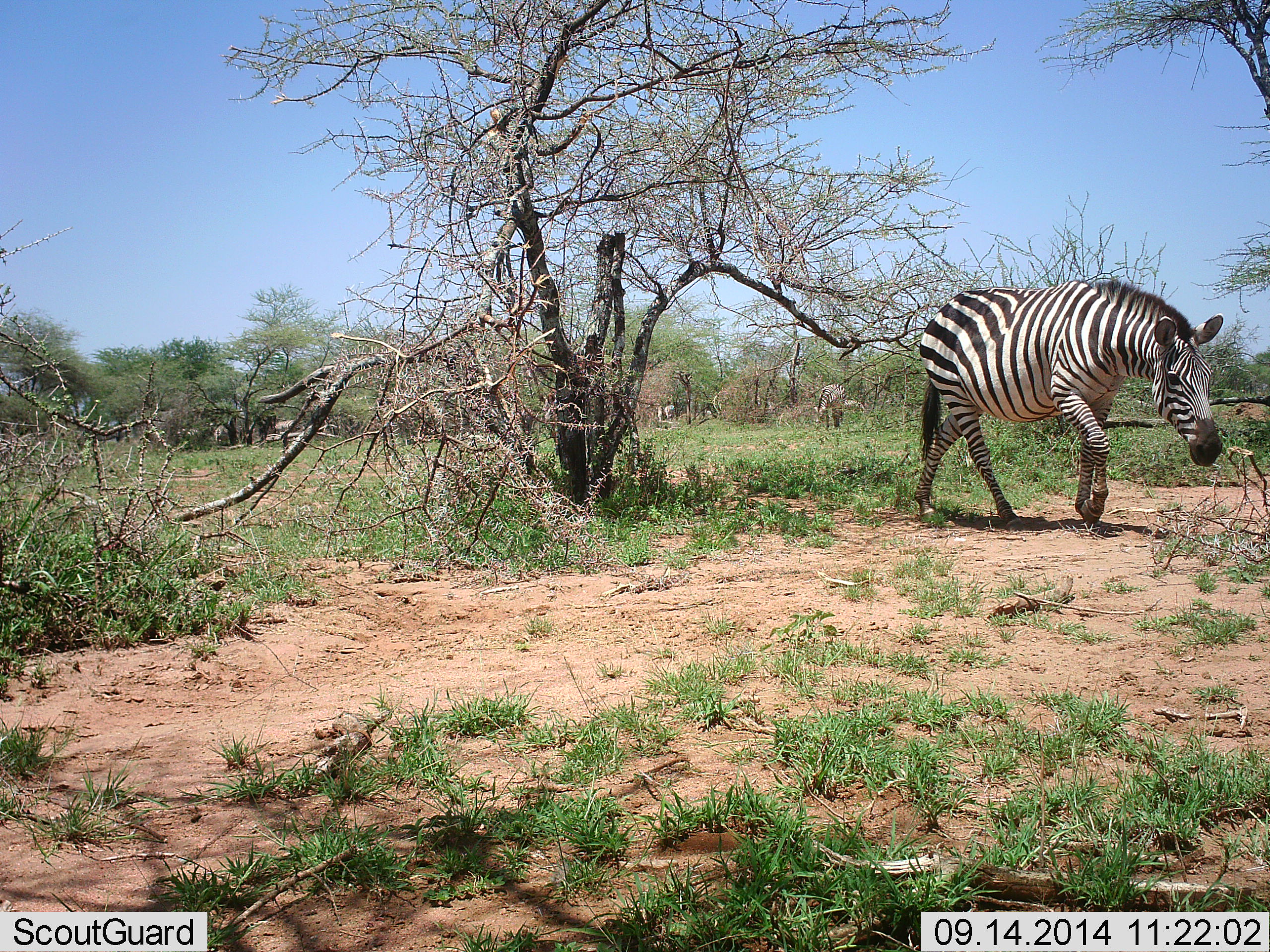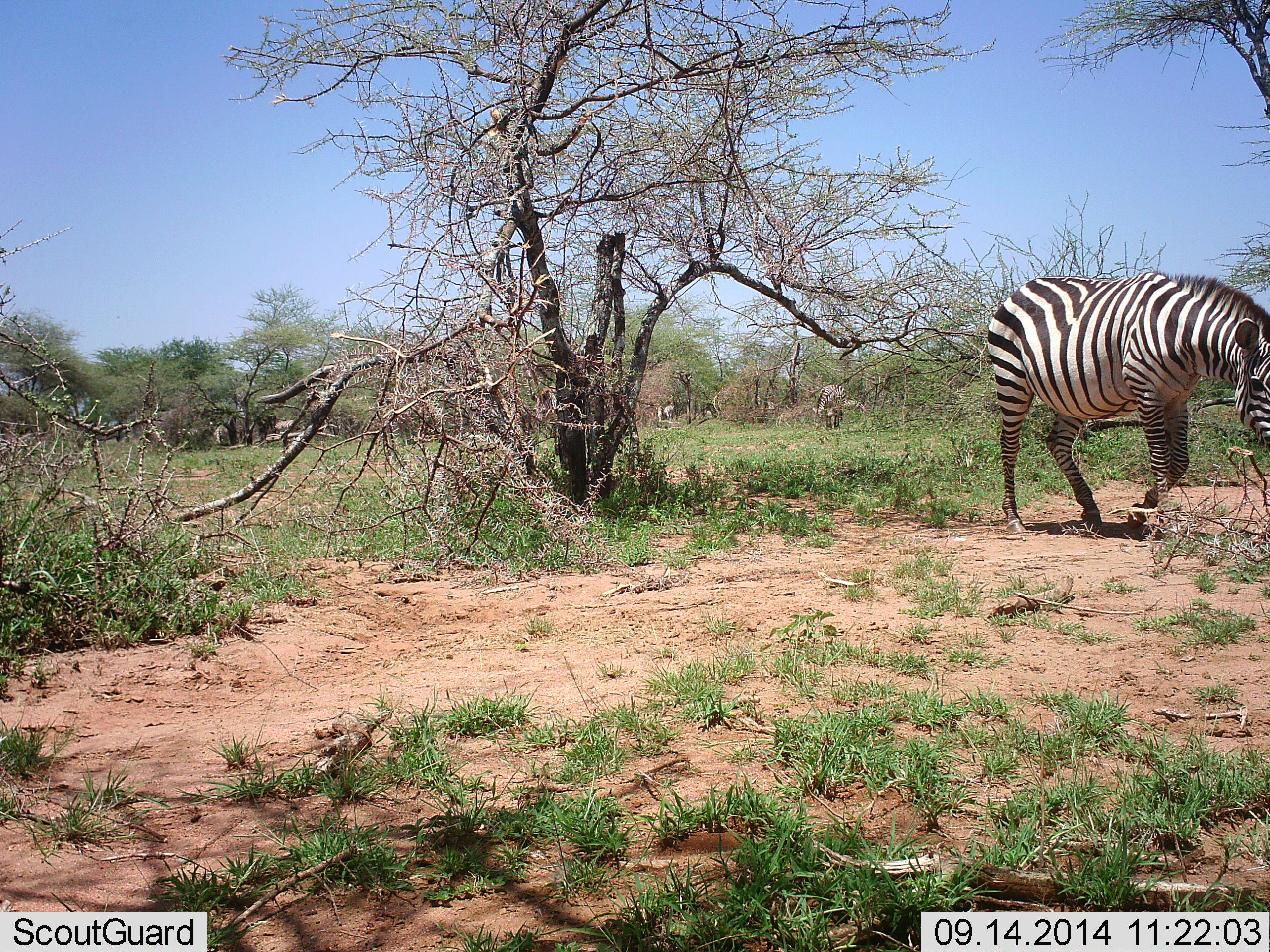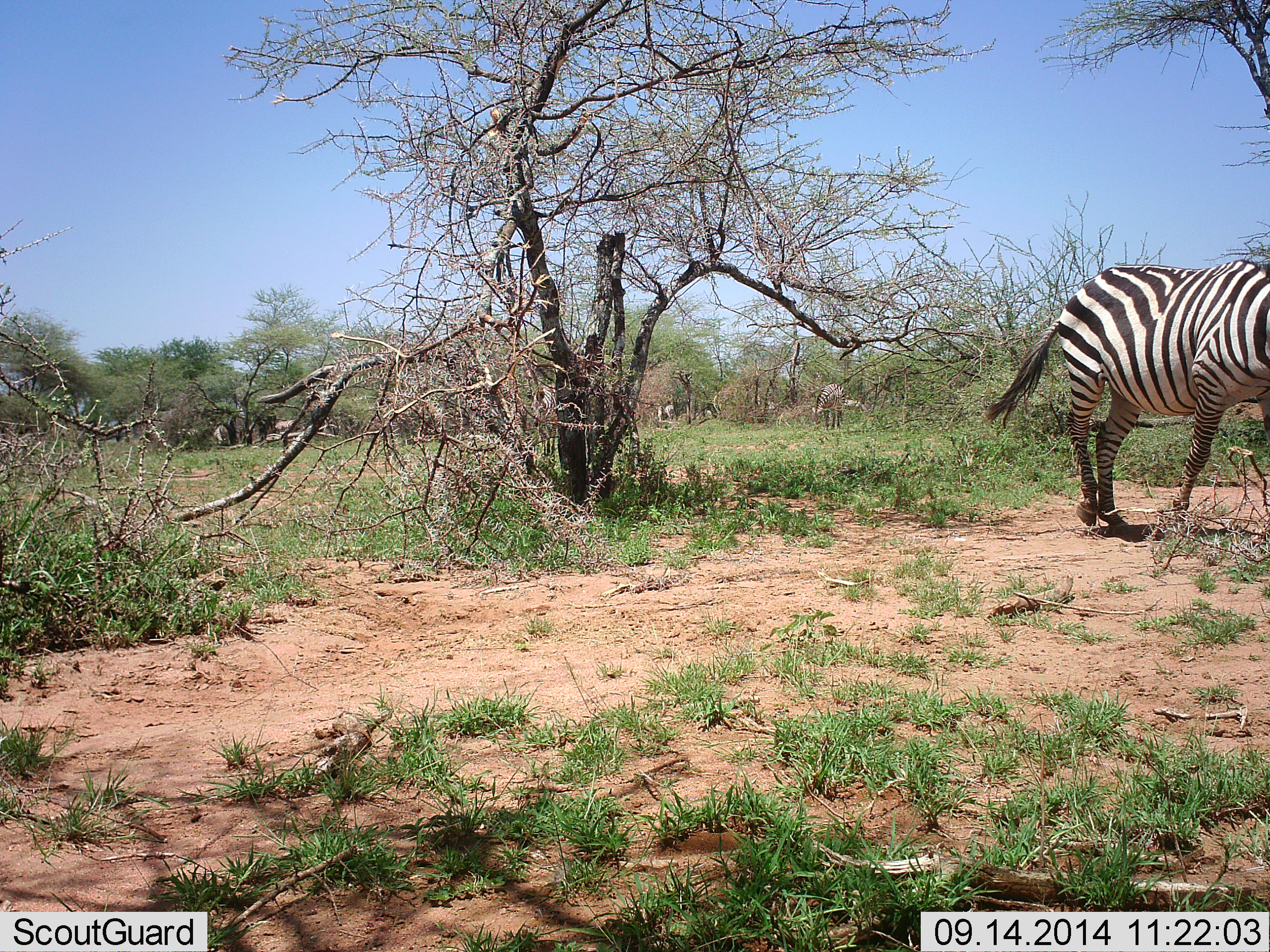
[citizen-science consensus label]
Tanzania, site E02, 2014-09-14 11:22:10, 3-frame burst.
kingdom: Animalia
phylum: Chordata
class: Mammalia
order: Perissodactyla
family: Equidae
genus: Equus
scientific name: Equus quagga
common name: plains zebra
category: zebra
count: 3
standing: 20%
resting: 0%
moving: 50%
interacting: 0%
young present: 0%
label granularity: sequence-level